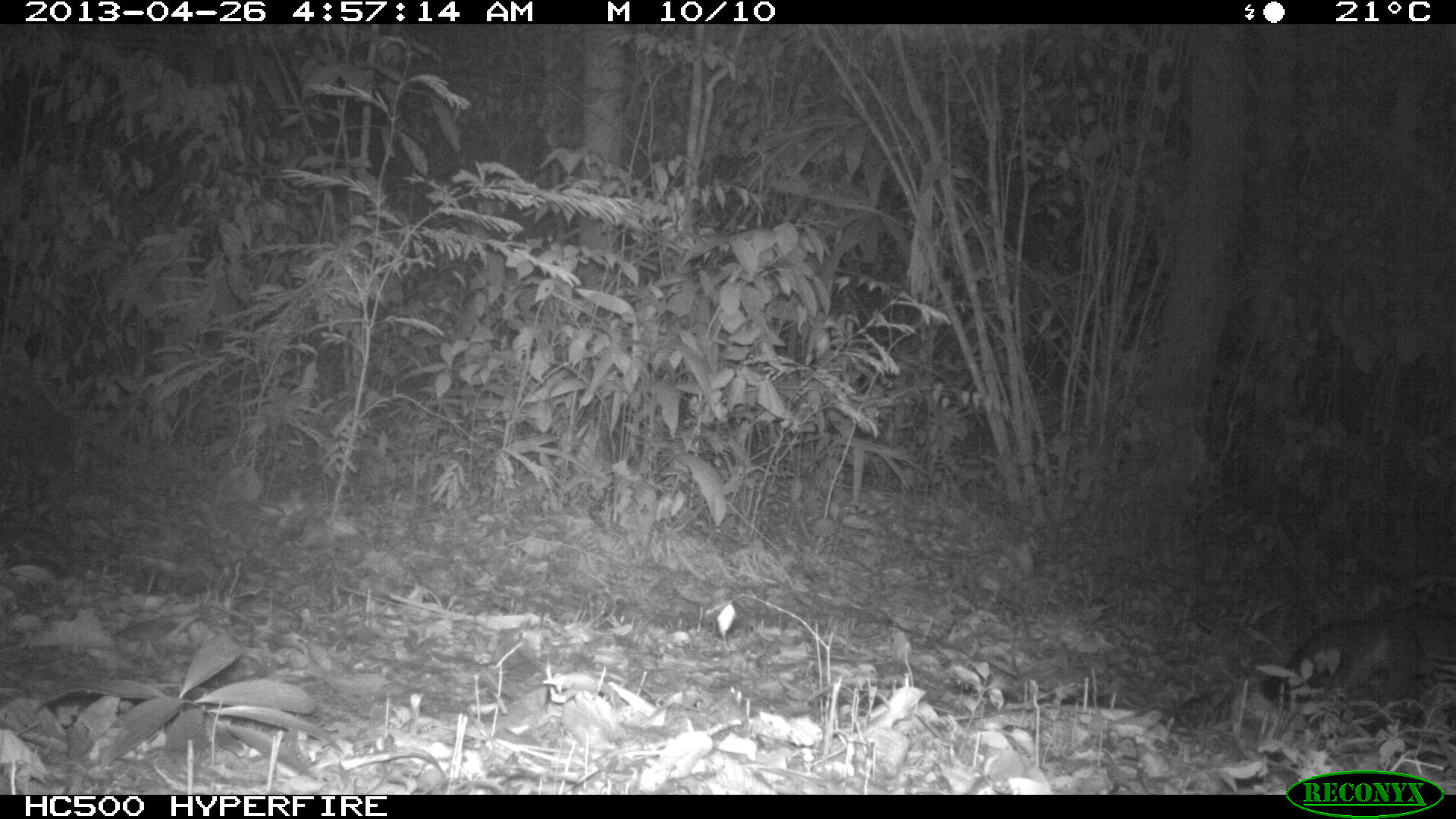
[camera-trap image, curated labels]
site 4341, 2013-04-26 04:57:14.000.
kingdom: Animalia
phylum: Chordata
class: Mammalia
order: Carnivora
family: Canidae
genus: Urocyon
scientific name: Urocyon cinereoargenteus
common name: gray fox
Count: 1.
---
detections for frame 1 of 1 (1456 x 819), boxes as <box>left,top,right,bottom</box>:
urocyon cinereoargenteus: <box>1261,605,1456,700</box>